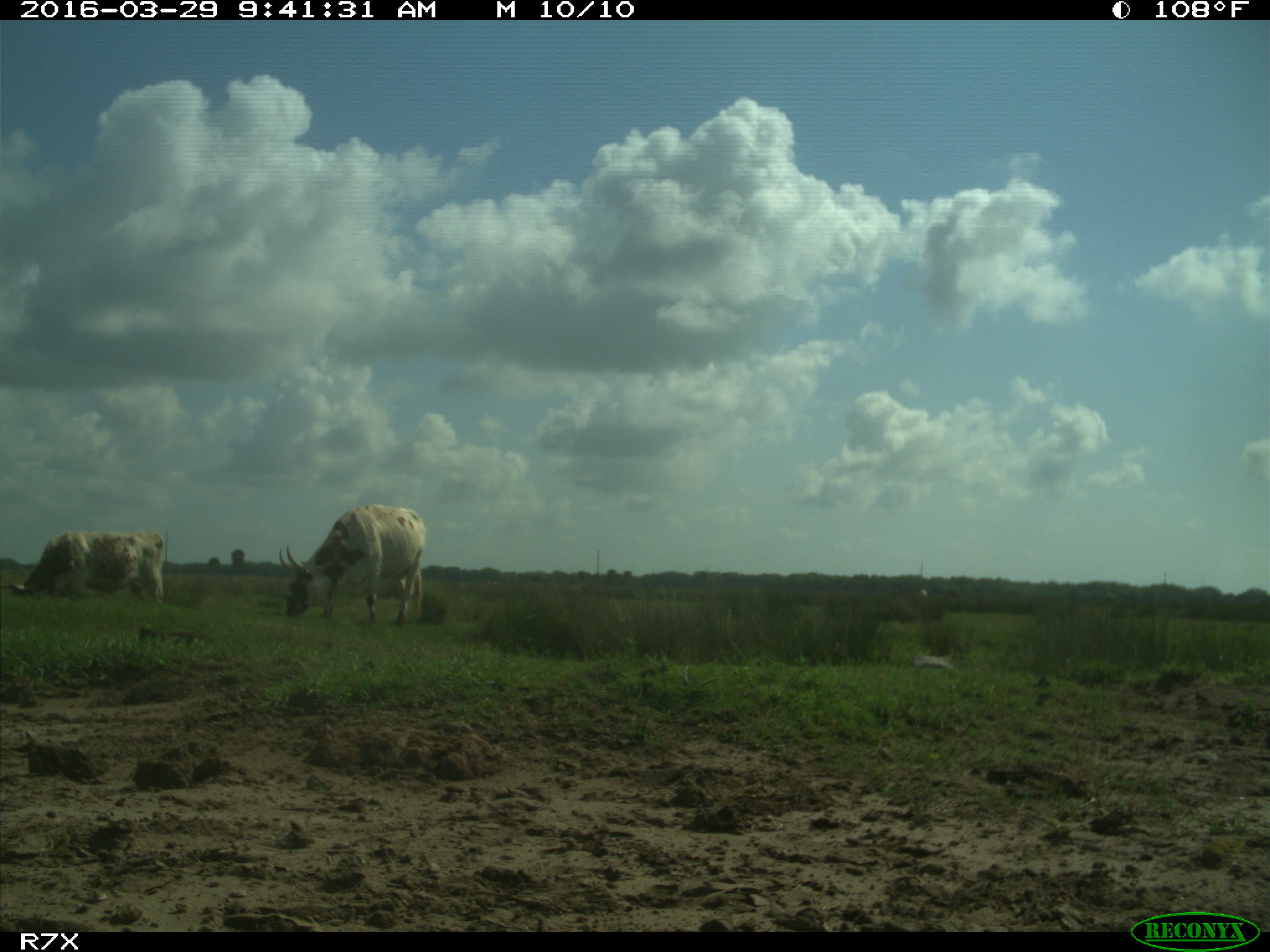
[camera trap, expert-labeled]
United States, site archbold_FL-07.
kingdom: Animalia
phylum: Chordata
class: Mammalia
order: Artiodactyla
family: Bovidae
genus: Bos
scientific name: Bos taurus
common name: domestic cow